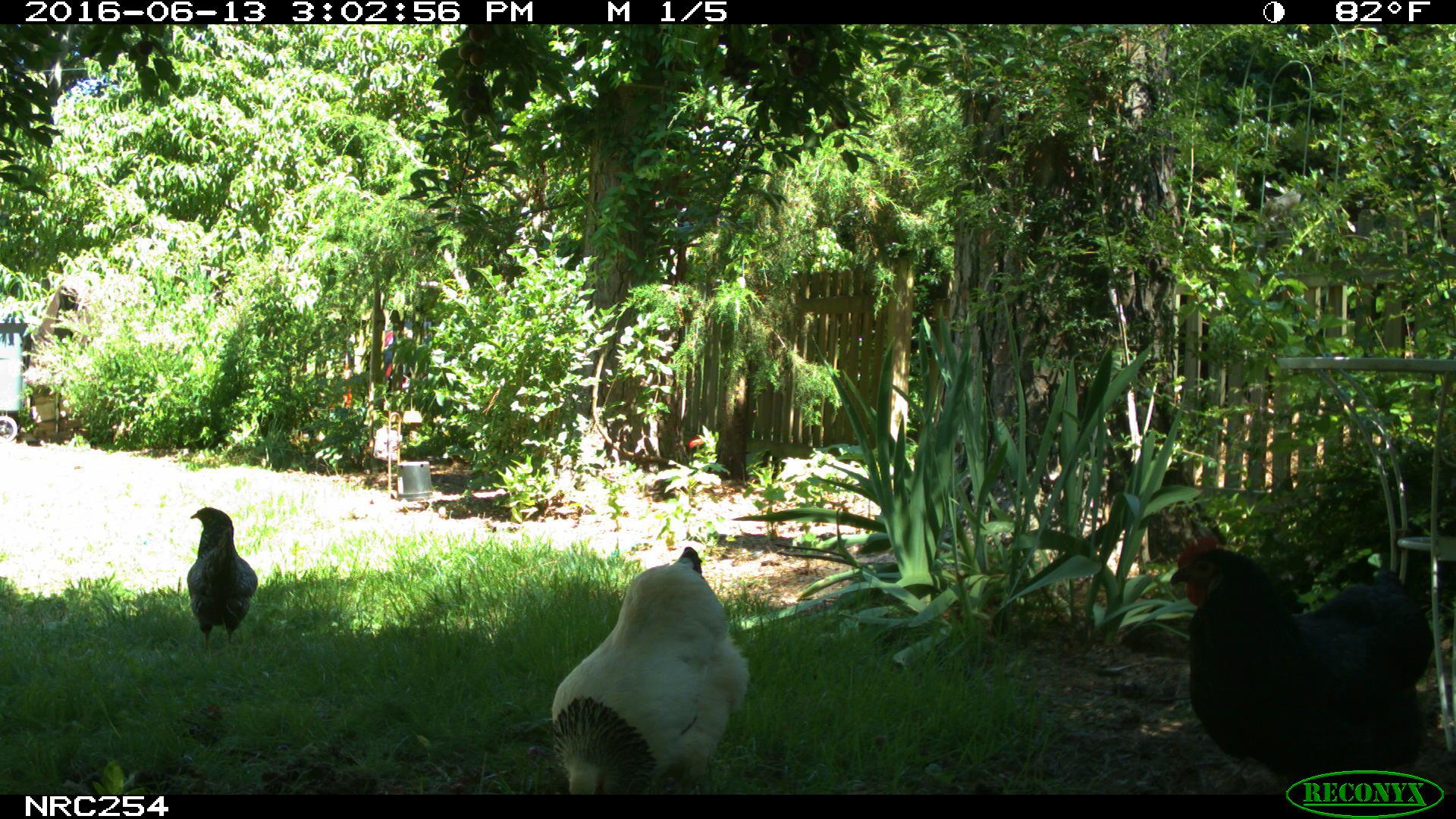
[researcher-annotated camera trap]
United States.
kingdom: Animalia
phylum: Chordata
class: Aves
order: Galliformes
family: Phasianidae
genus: Gallus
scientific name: Gallus gallus domesticus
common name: domestic chicken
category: Chicken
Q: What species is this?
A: Chicken (domestic chicken) (Gallus gallus domesticus).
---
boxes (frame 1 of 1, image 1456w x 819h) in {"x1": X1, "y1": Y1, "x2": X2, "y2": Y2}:
Chicken: {"x1": 1165, "y1": 526, "x2": 1446, "y2": 798}; {"x1": 537, "y1": 548, "x2": 746, "y2": 806}; {"x1": 179, "y1": 499, "x2": 258, "y2": 653}